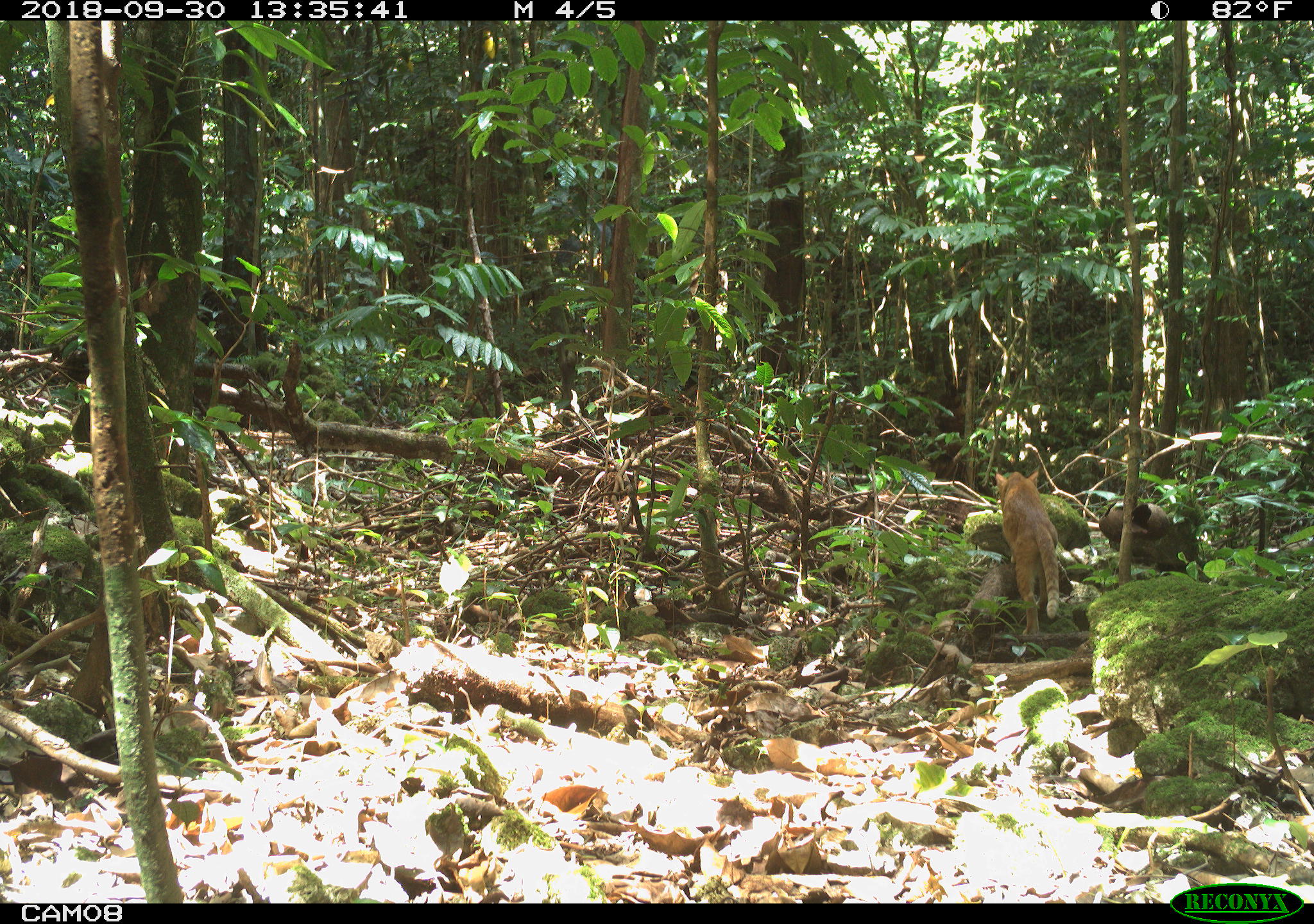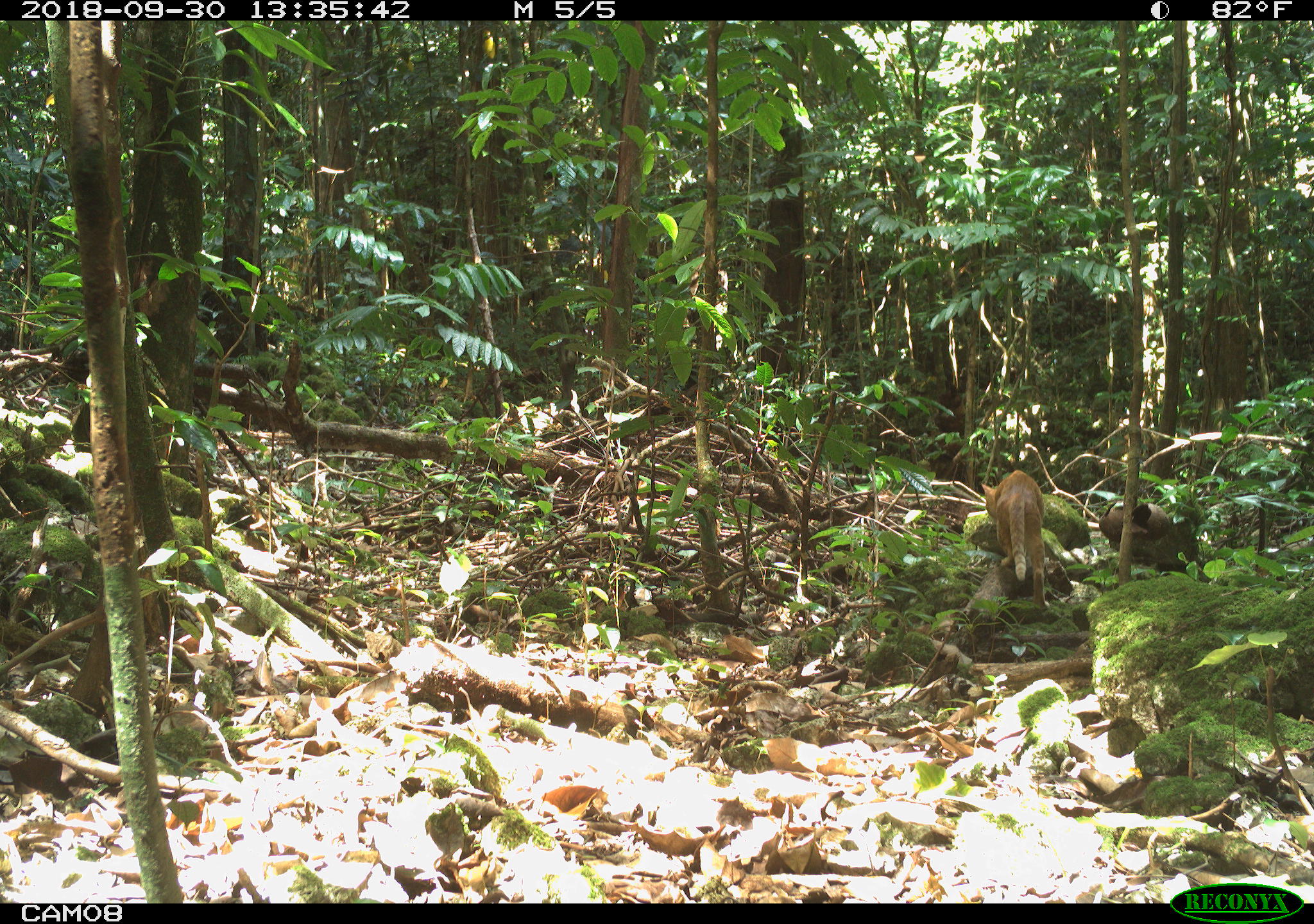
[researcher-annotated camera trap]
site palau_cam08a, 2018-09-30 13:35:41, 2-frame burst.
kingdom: Animalia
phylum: Chordata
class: Mammalia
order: Carnivora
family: Felidae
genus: Felis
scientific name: Felis catus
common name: cat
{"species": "cat (Felis catus)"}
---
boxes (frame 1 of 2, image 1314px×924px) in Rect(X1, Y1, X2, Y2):
cat: Rect(986, 459, 1073, 644)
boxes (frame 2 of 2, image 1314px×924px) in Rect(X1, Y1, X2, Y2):
cat: Rect(980, 461, 1058, 608)